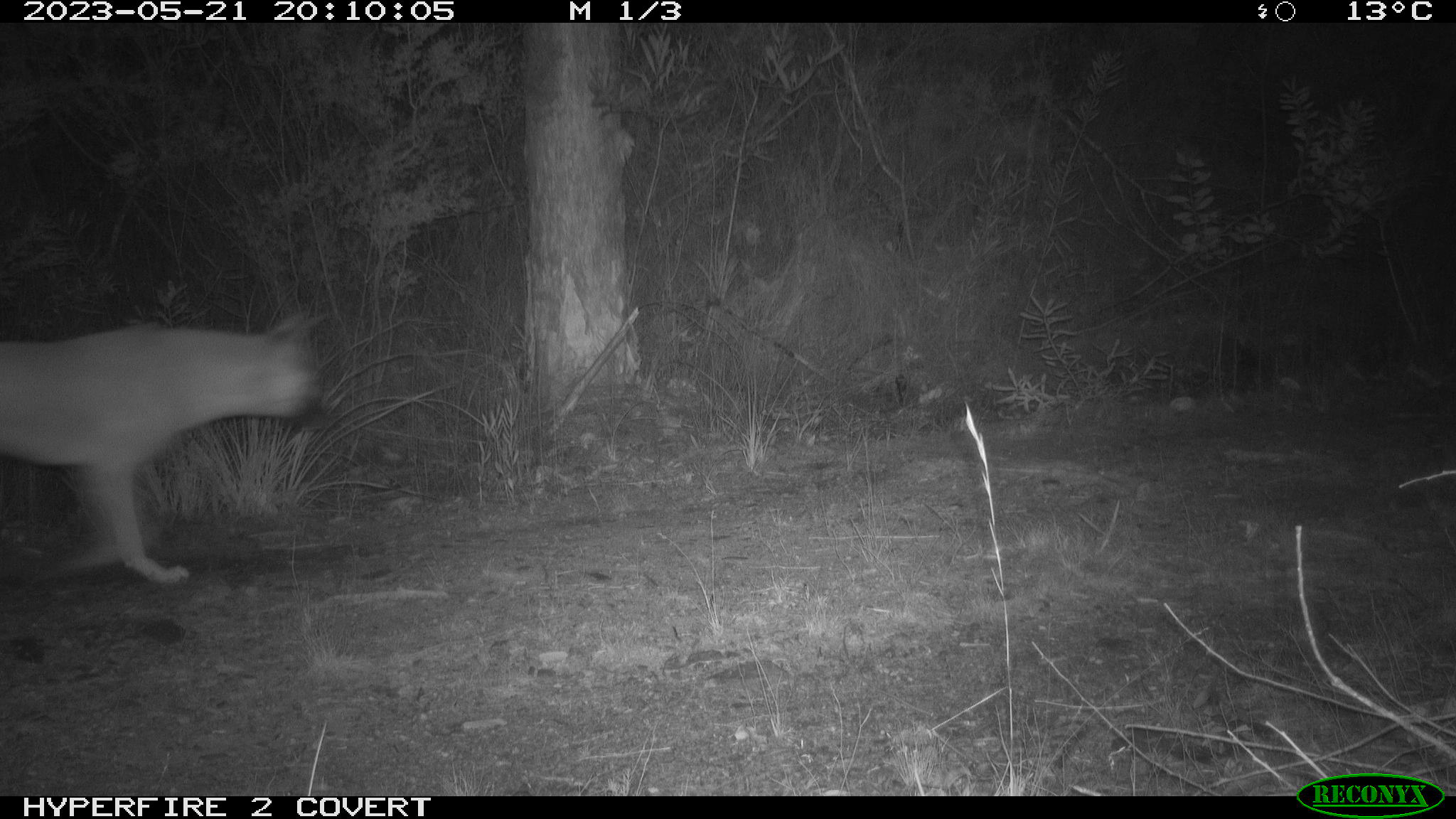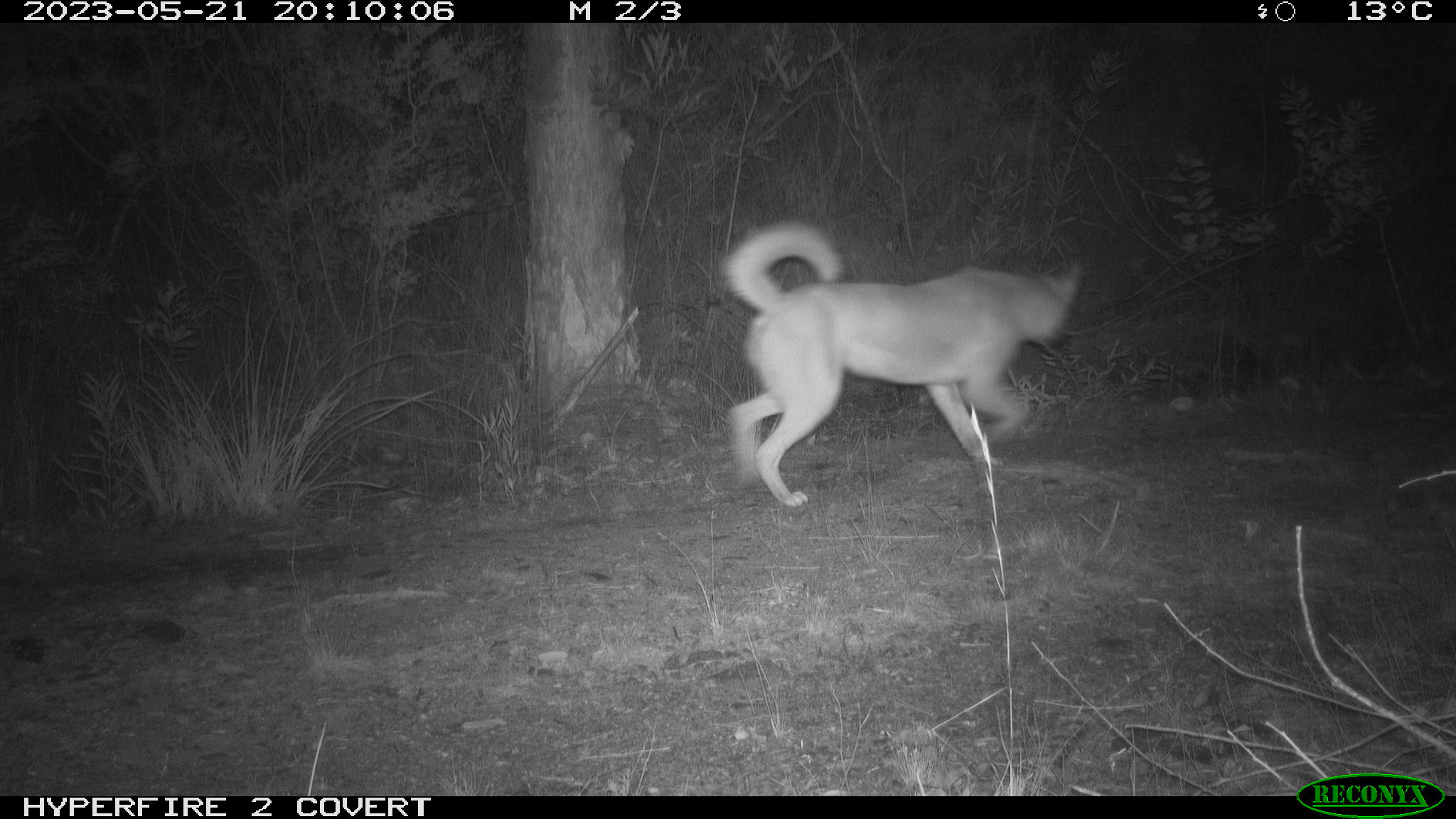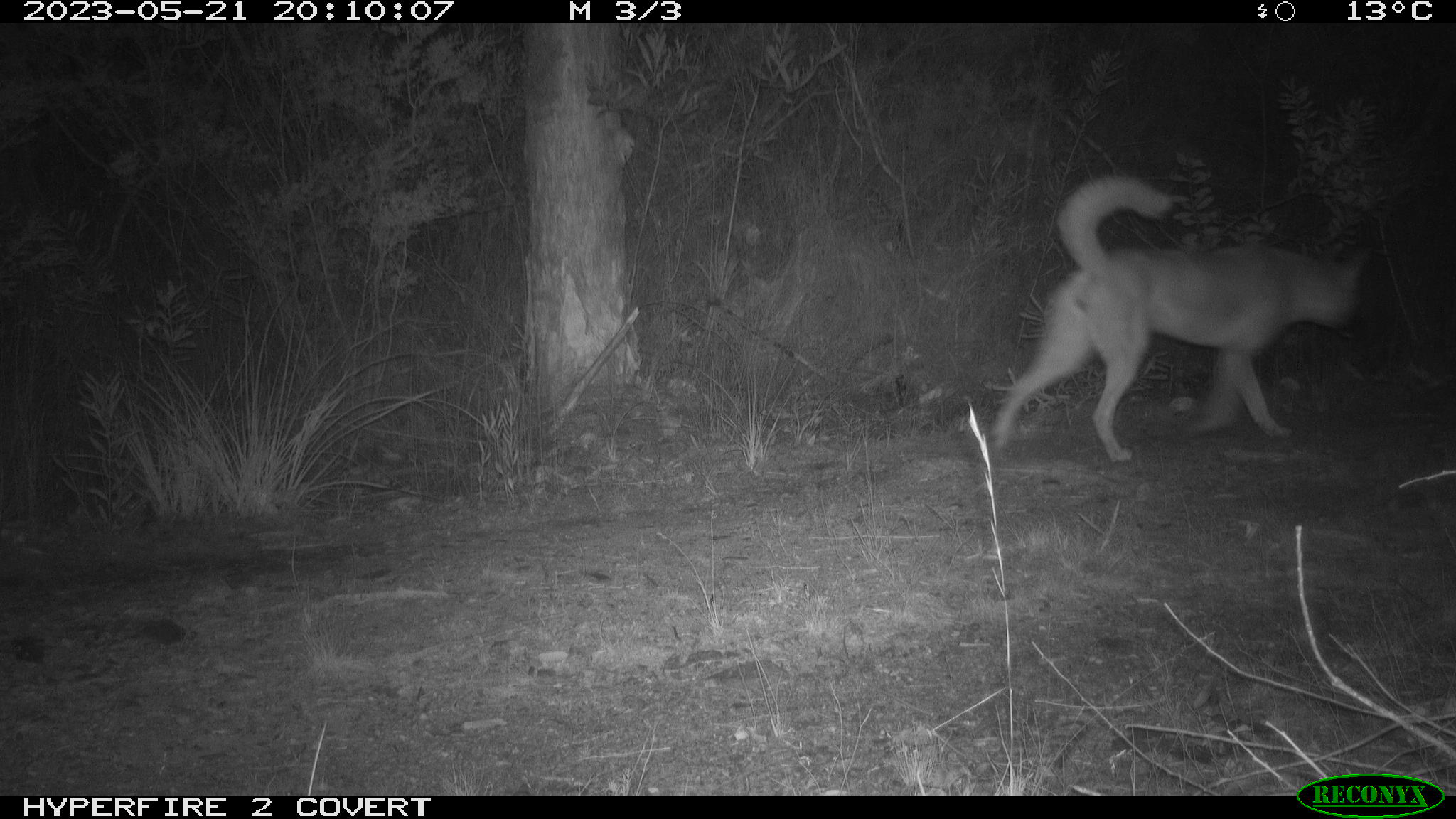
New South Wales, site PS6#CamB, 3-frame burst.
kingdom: Animalia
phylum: Chordata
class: Mammalia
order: Carnivora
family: Canidae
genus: Canis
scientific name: Canis familiaris dingo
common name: dingo